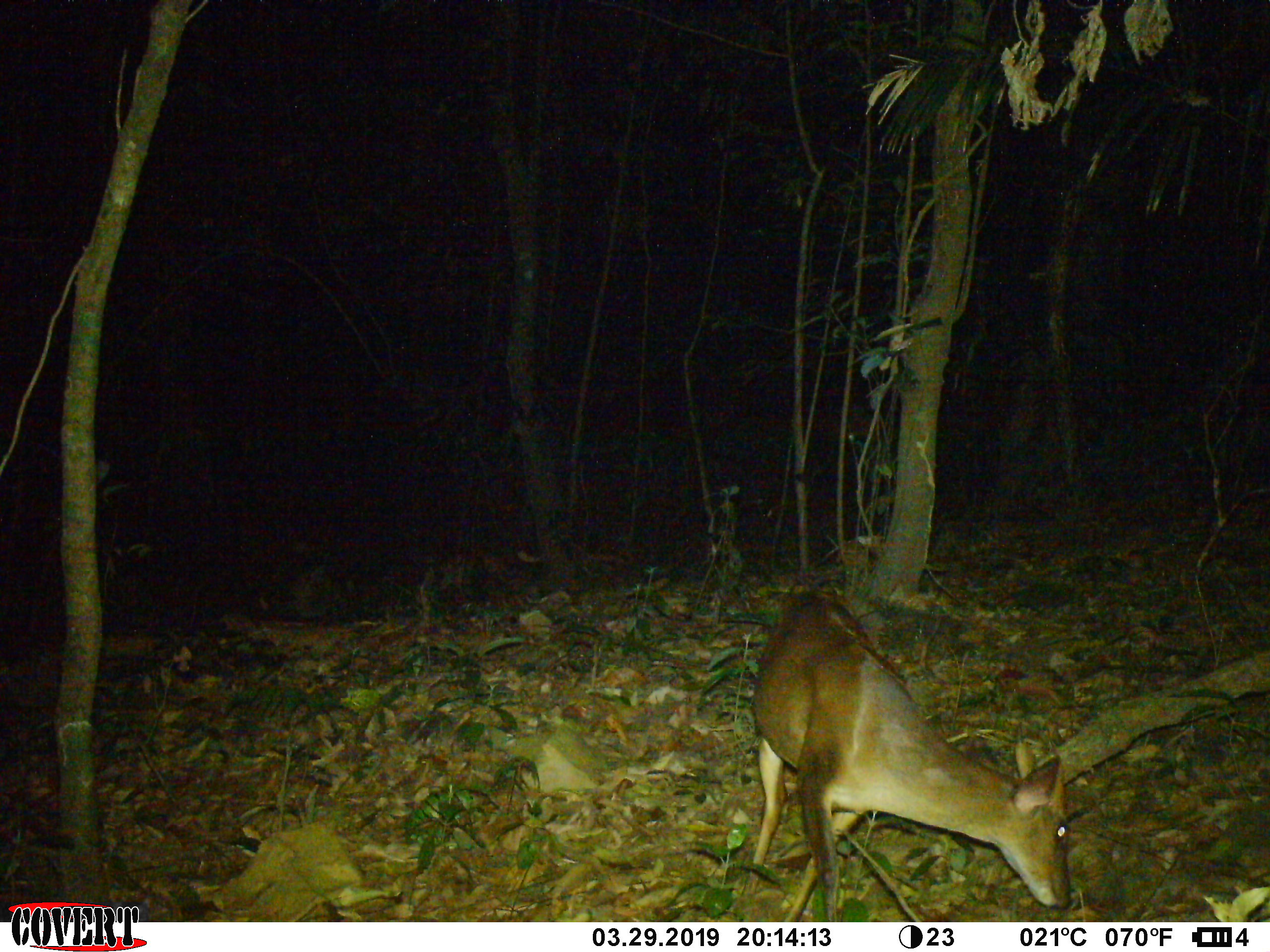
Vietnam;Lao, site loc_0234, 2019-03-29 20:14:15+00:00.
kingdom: Animalia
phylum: Chordata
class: Mammalia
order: Artiodactyla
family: Cervidae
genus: Muntiacus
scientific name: Muntiacus vuquangensis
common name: large-antlered muntjac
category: large antlered muntjac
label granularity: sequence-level